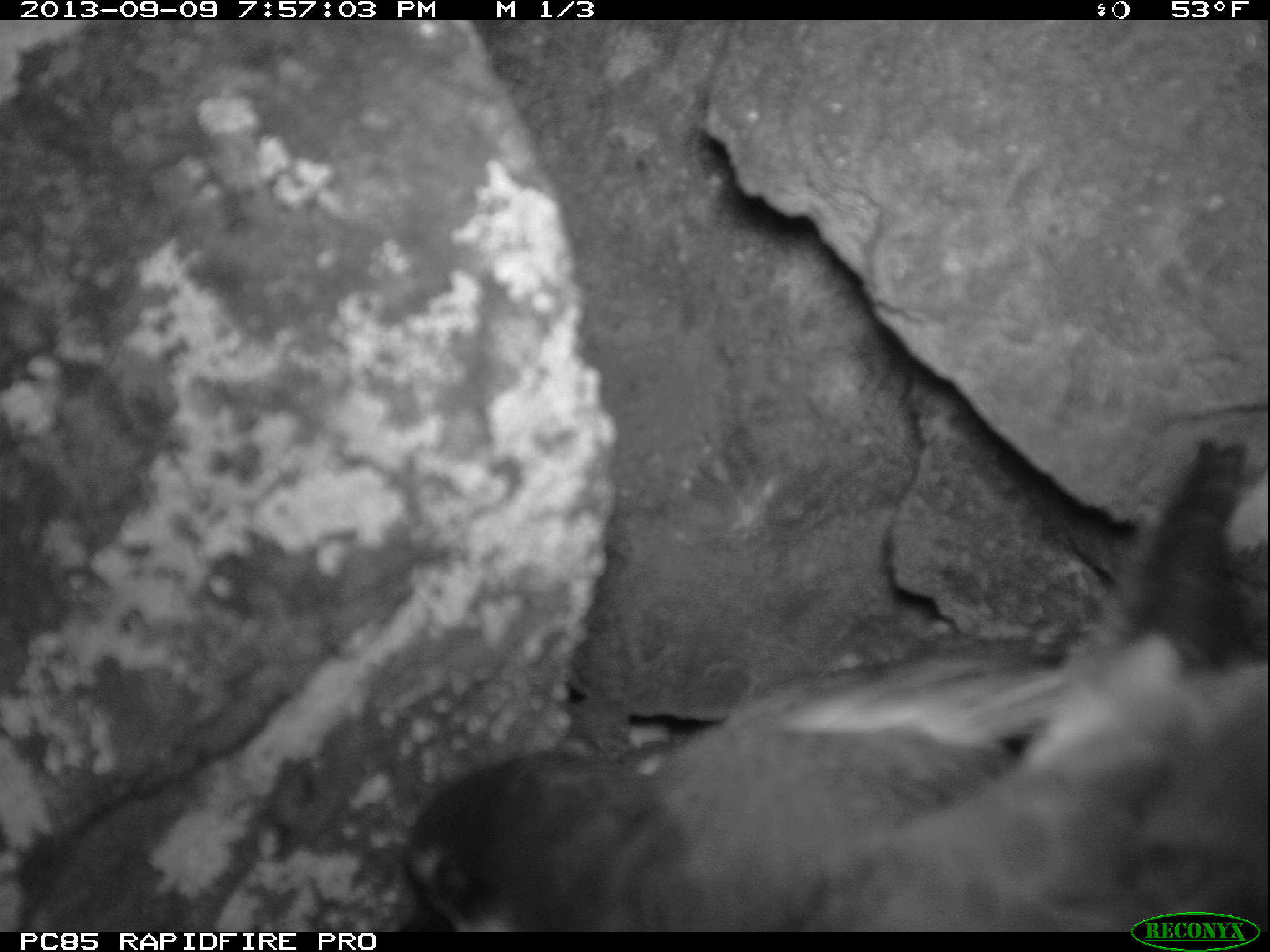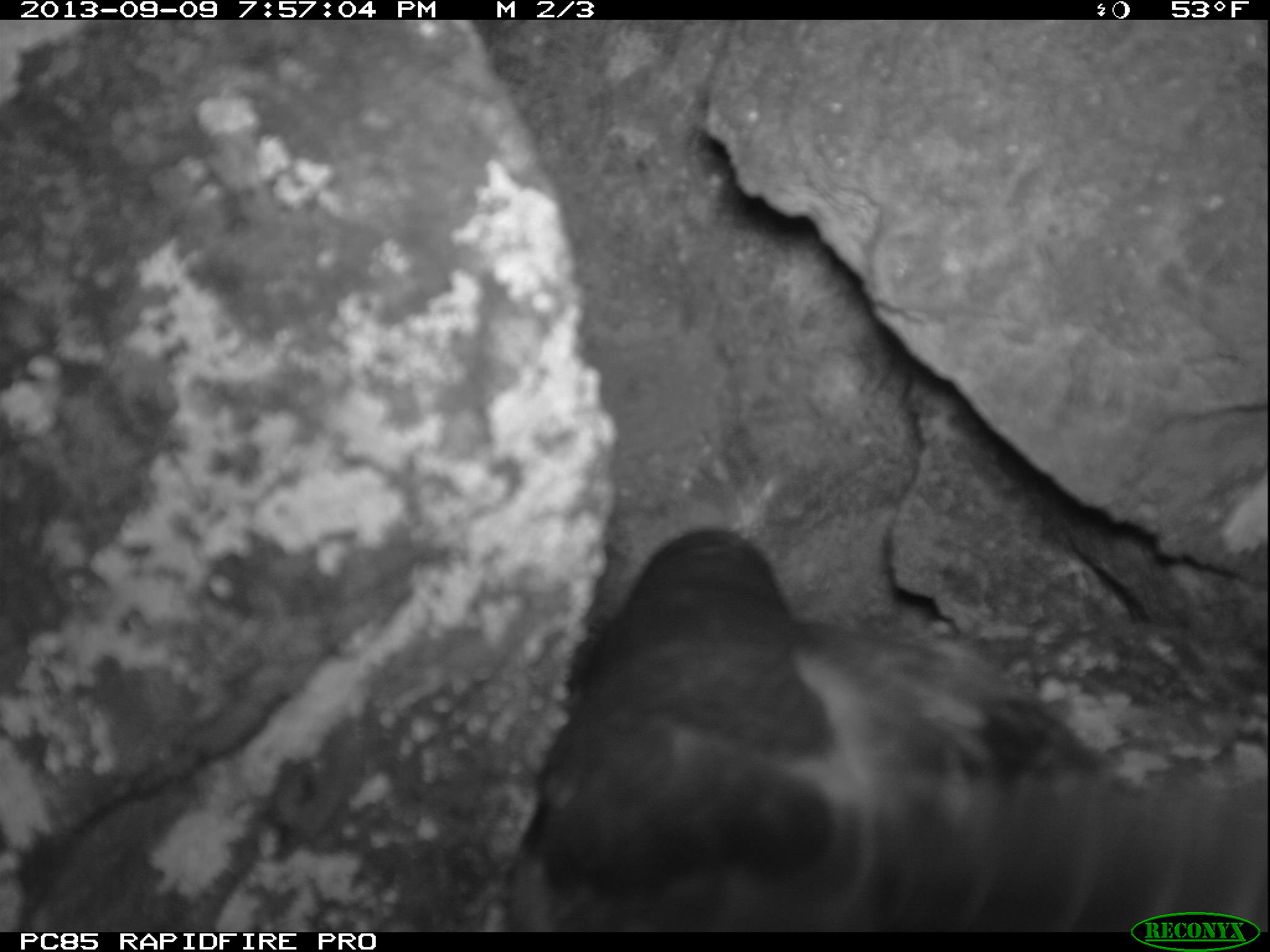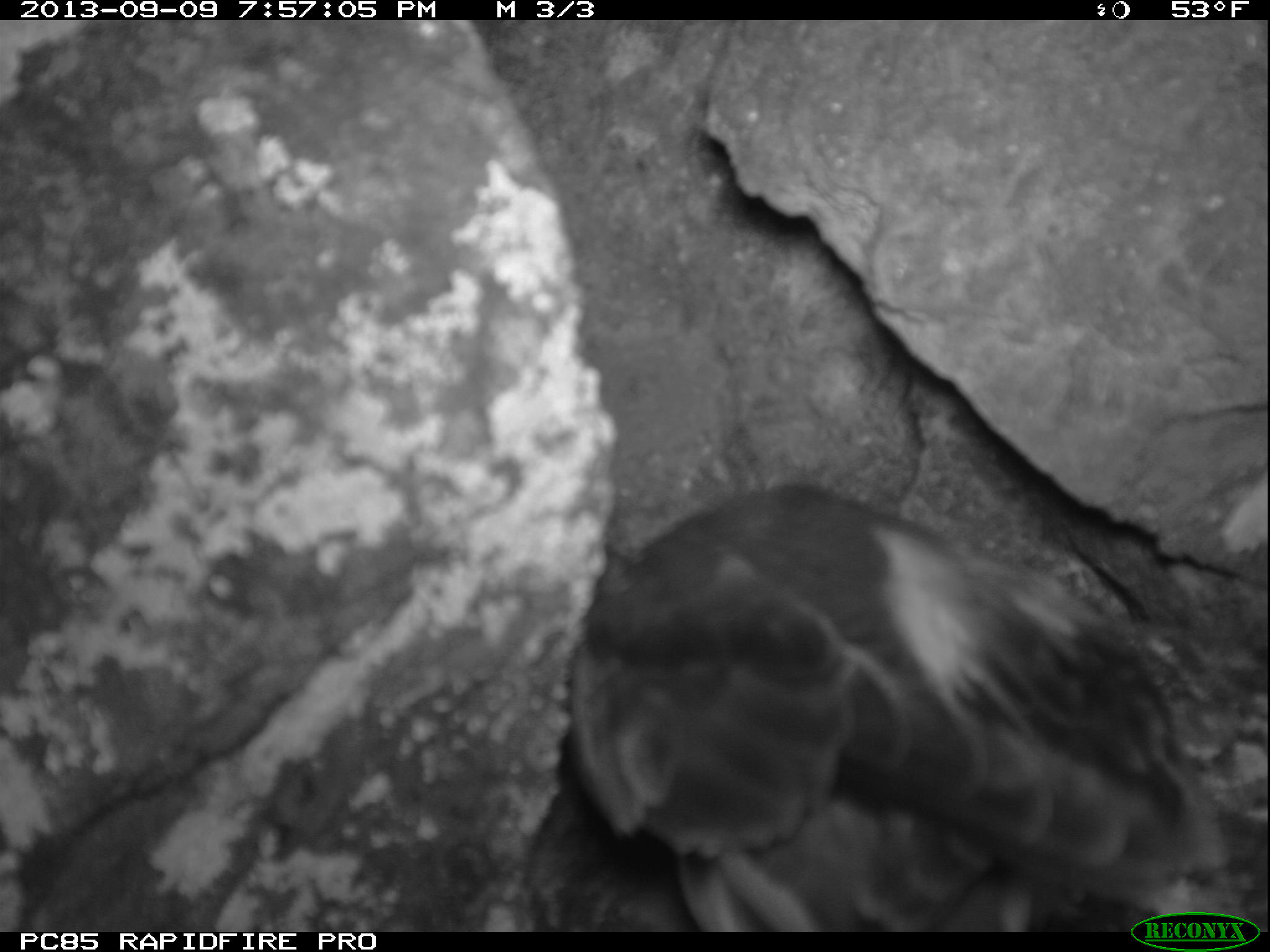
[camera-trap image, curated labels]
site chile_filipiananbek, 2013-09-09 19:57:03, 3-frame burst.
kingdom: Animalia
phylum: Chordata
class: Aves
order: Procellariiformes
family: Procellariidae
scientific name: Procellariidae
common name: petrel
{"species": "petrel (Procellariidae)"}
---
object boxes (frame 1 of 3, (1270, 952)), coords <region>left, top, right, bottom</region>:
petrel: <region>395, 436, 1270, 937</region>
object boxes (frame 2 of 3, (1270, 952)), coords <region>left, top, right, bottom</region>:
petrel: <region>505, 527, 1270, 931</region>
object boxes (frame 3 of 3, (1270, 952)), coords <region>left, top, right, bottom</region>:
petrel: <region>497, 475, 1259, 933</region>